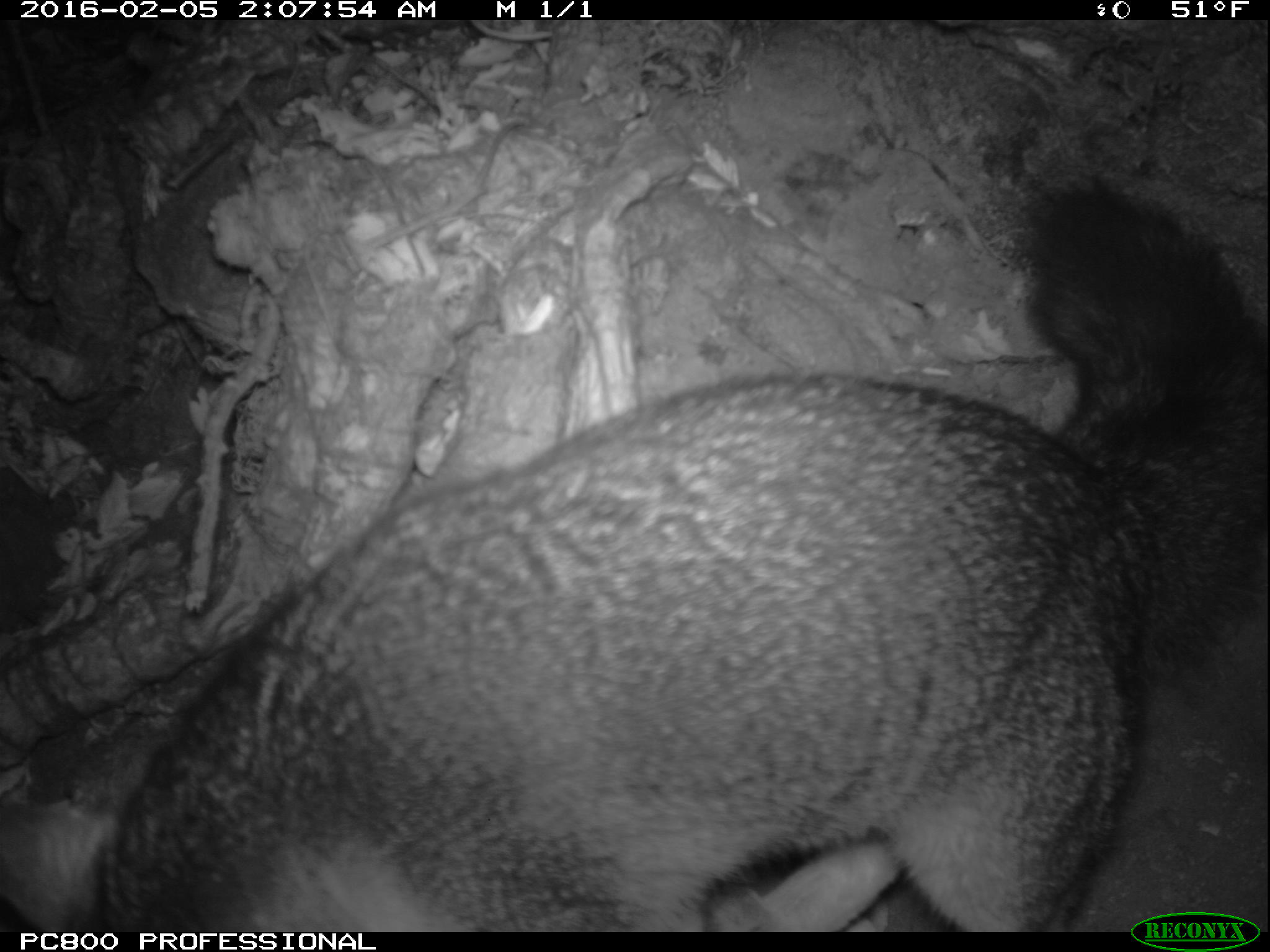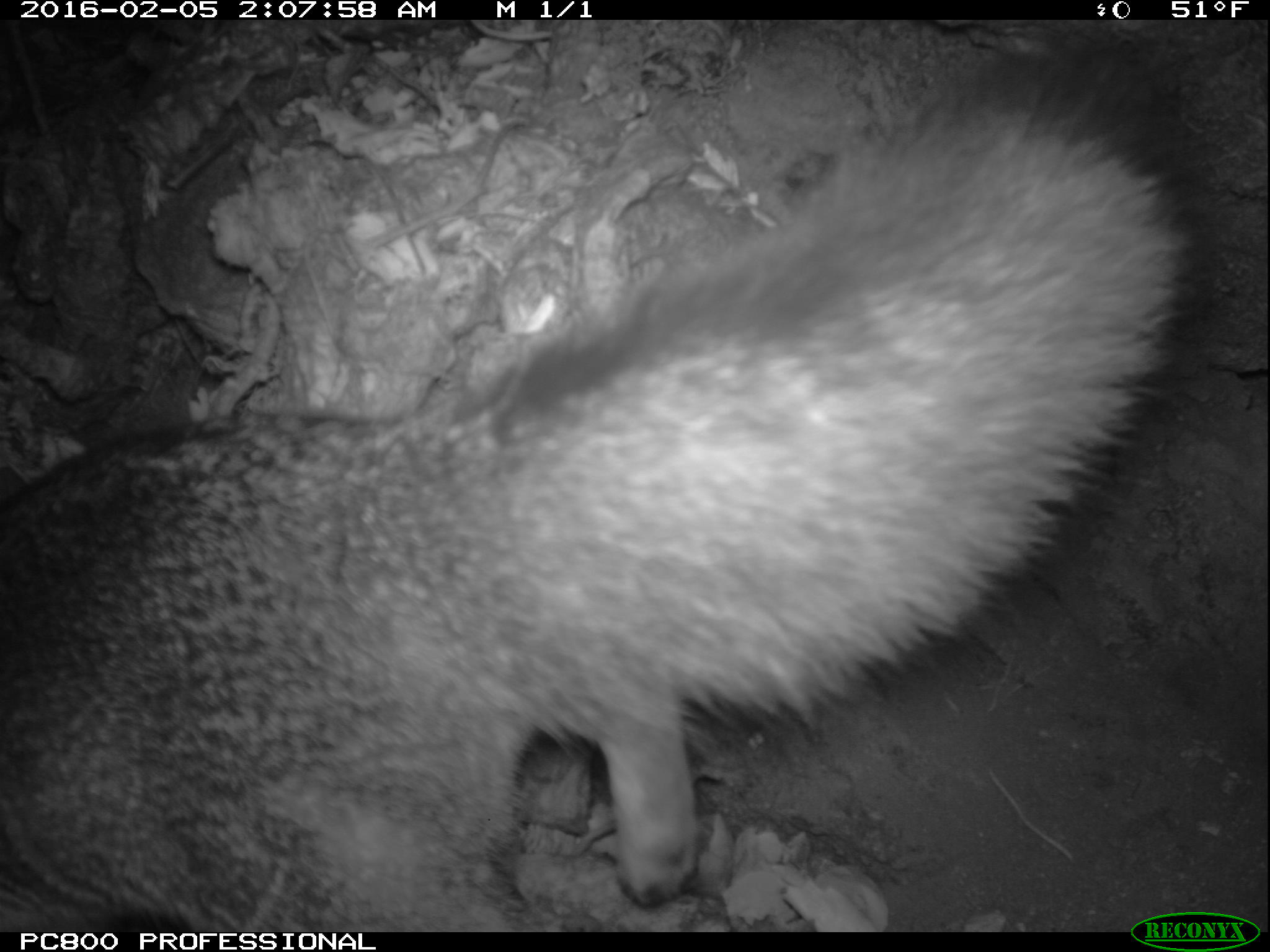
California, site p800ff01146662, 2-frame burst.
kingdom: Animalia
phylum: Chordata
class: Mammalia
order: Carnivora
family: Canidae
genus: Urocyon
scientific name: Urocyon littoralis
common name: island fox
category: fox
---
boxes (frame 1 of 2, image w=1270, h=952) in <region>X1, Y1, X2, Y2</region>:
fox: <region>0, 173, 1269, 932</region>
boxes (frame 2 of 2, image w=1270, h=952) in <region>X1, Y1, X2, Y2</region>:
fox: <region>0, 46, 1201, 932</region>